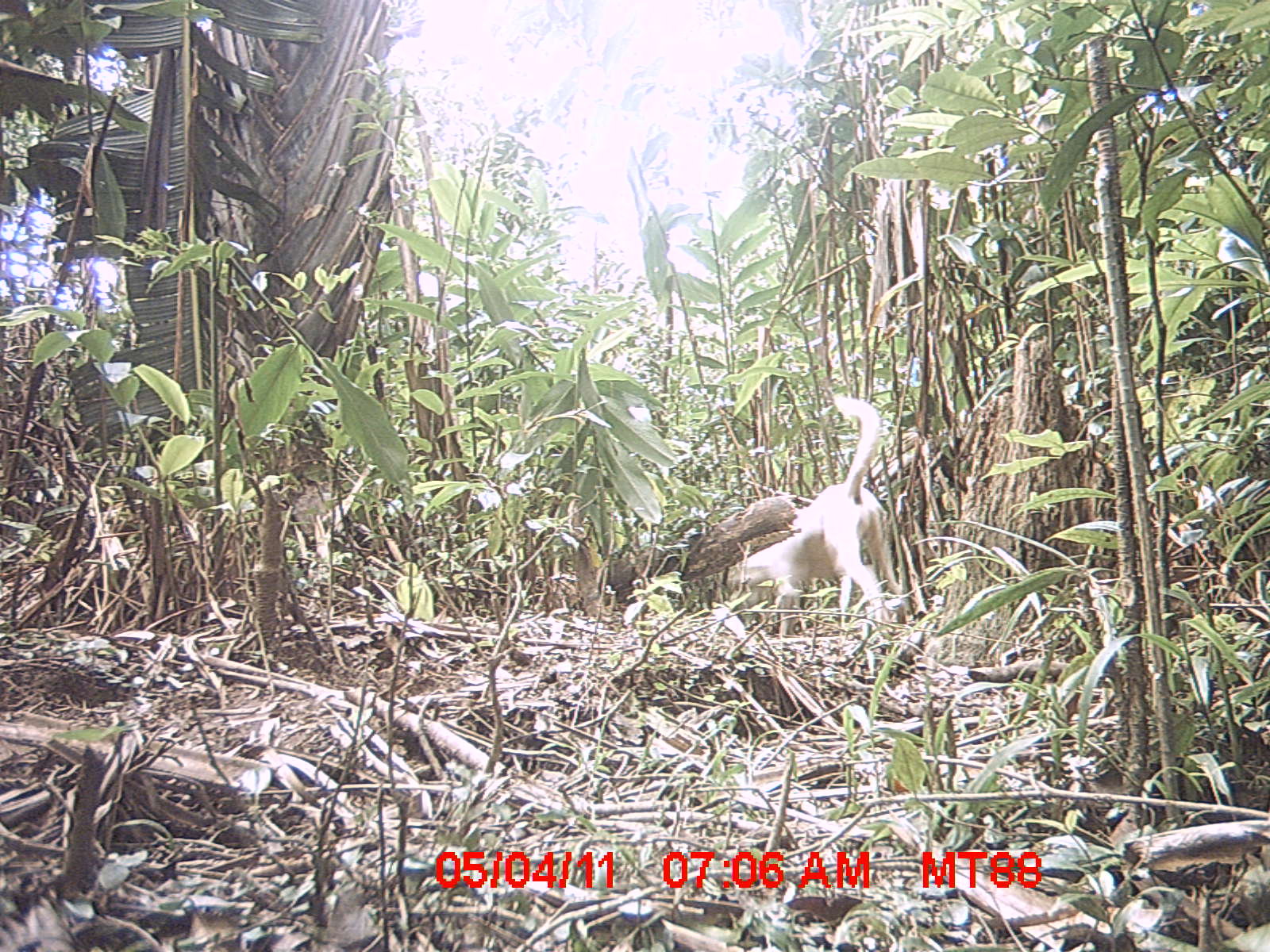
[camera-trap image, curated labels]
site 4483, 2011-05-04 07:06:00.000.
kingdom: Animalia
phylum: Chordata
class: Mammalia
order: Carnivora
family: Canidae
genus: Canis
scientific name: Canis familiaris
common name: domestic dog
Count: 1.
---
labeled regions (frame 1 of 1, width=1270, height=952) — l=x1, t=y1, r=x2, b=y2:
canis familiaris: l=730, t=393, r=906, b=633